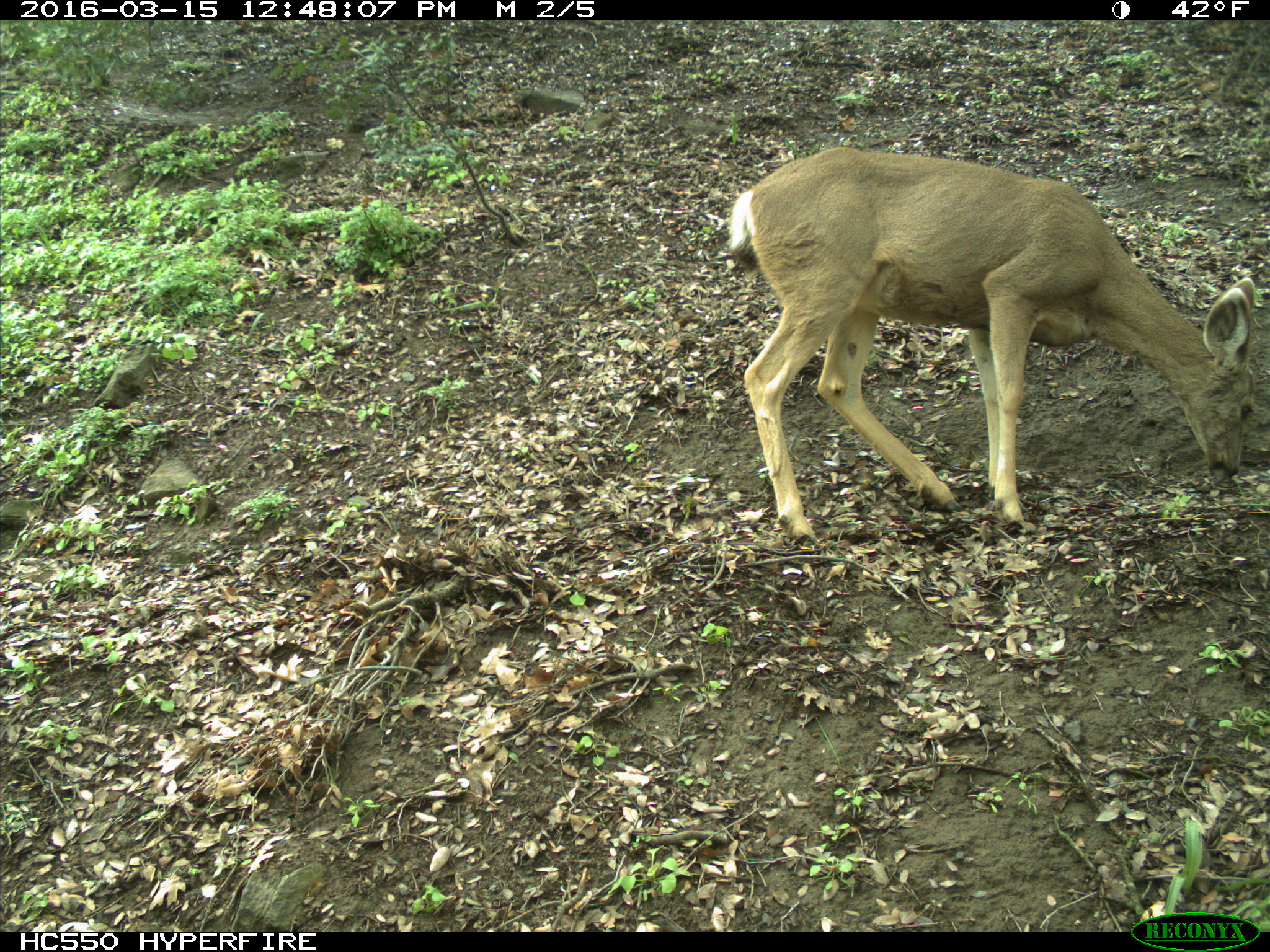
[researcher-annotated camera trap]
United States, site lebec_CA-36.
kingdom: Animalia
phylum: Chordata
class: Mammalia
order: Artiodactyla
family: Cervidae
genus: Odocoileus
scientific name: Odocoileus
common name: deer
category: unidentified deer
Unidentified deer (deer) (Odocoileus).